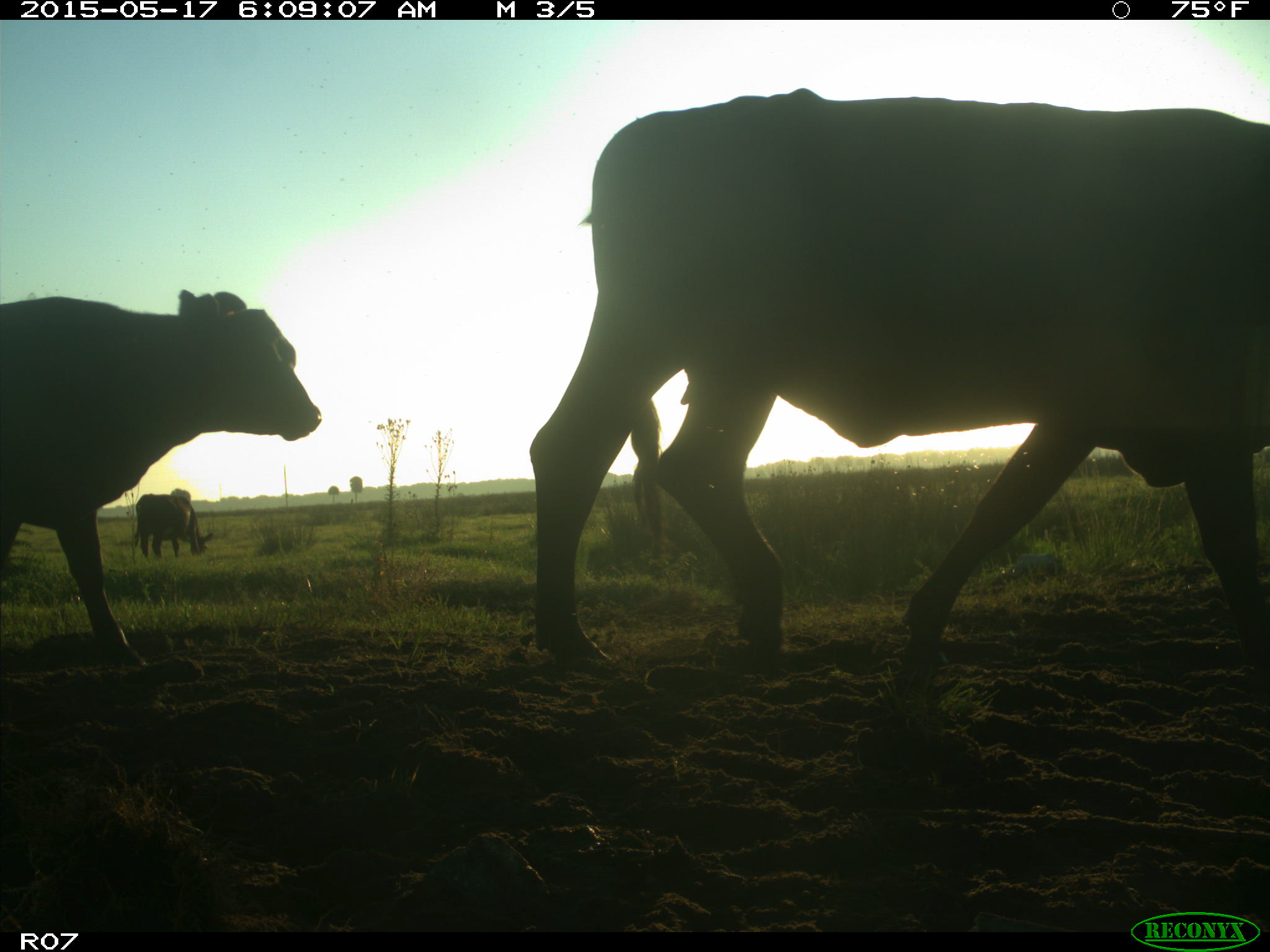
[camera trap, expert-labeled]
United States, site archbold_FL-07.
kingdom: Animalia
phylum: Chordata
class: Mammalia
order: Artiodactyla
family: Bovidae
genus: Bos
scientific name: Bos taurus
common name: domestic cow